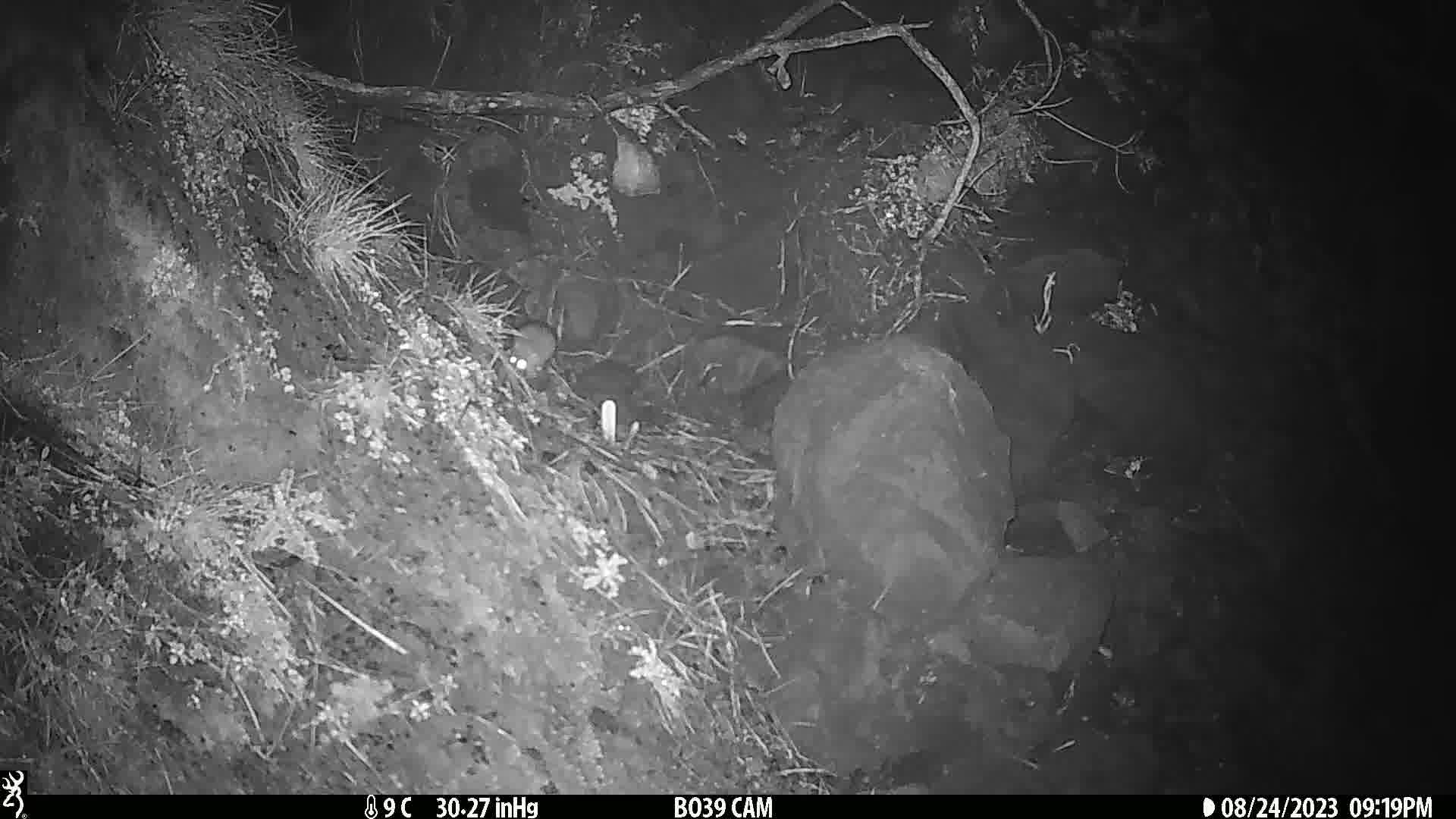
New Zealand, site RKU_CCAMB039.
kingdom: Animalia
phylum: Chordata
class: Mammalia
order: Rodentia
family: Muridae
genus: Rattus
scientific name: Rattus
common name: rat